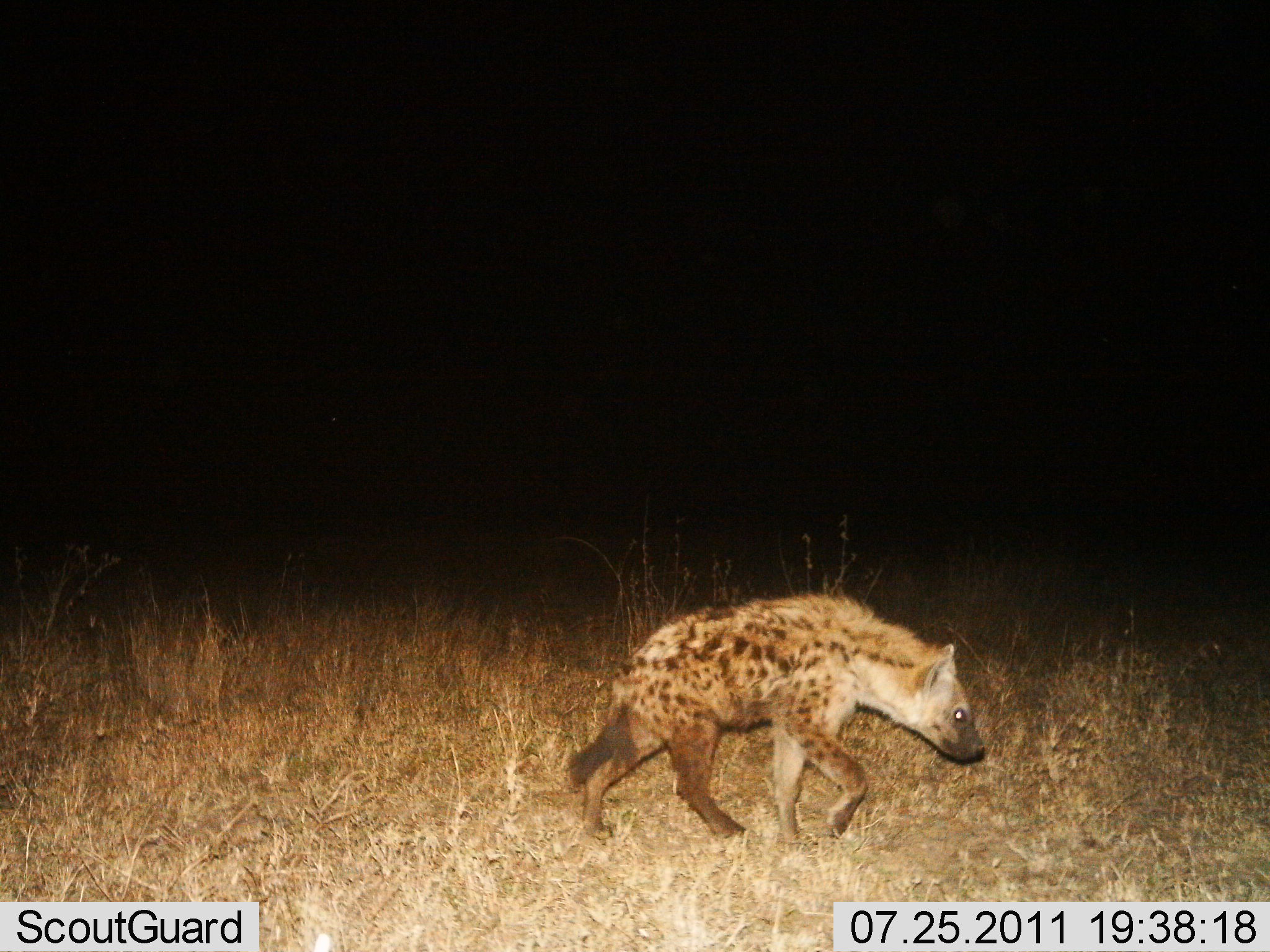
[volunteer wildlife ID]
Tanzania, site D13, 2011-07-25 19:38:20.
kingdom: Animalia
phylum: Chordata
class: Mammalia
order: Carnivora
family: Hyaenidae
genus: Crocuta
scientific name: Crocuta crocuta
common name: spotted hyena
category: hyenaspotted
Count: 1.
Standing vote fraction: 0%.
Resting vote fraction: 0%.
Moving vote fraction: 100%.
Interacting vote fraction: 0%.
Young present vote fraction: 0%.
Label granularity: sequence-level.